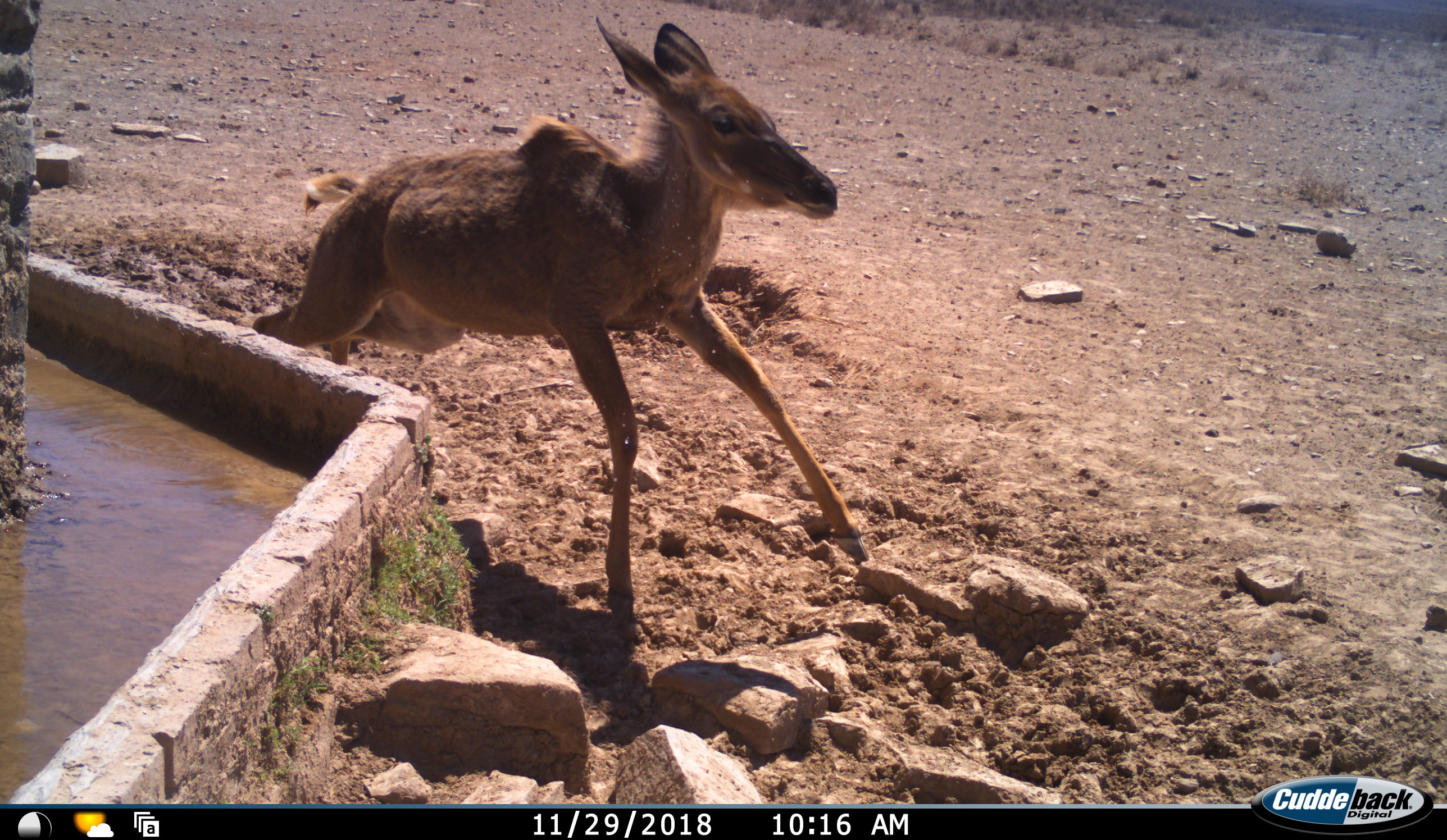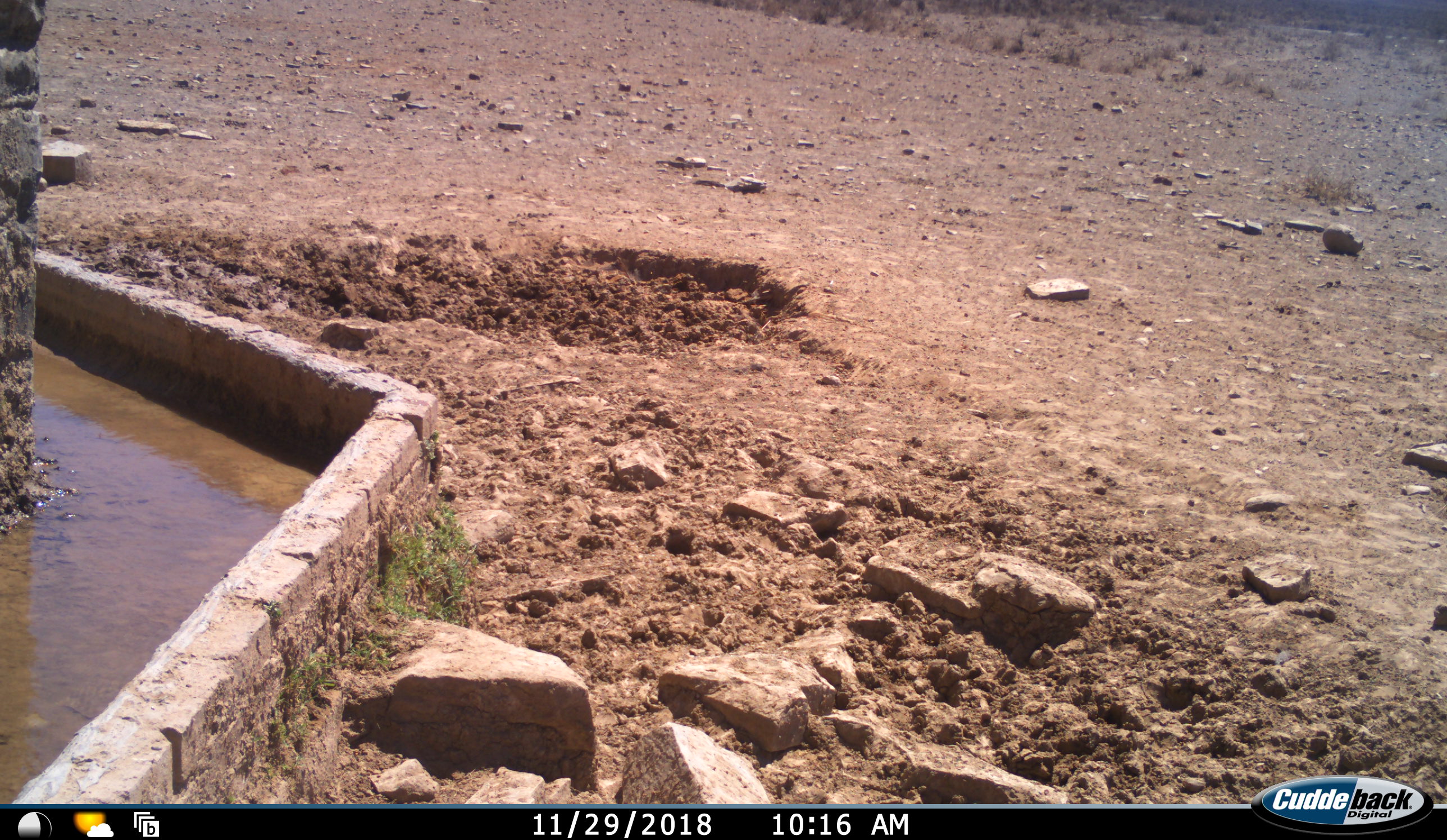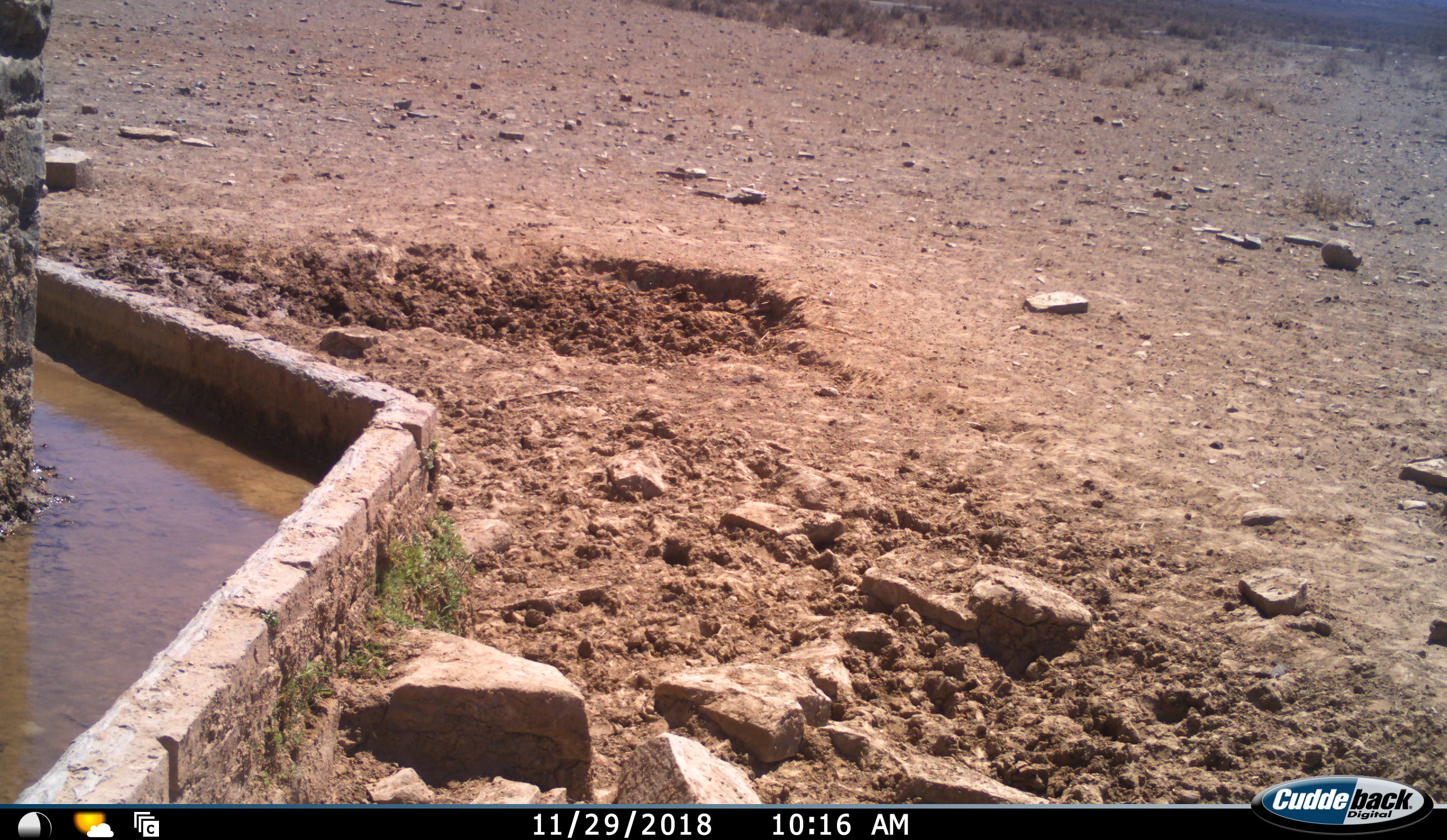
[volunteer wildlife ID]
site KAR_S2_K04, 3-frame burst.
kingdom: Animalia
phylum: Chordata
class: Mammalia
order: Artiodactyla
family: Bovidae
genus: Tragelaphus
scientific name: Tragelaphus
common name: kudu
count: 1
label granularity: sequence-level